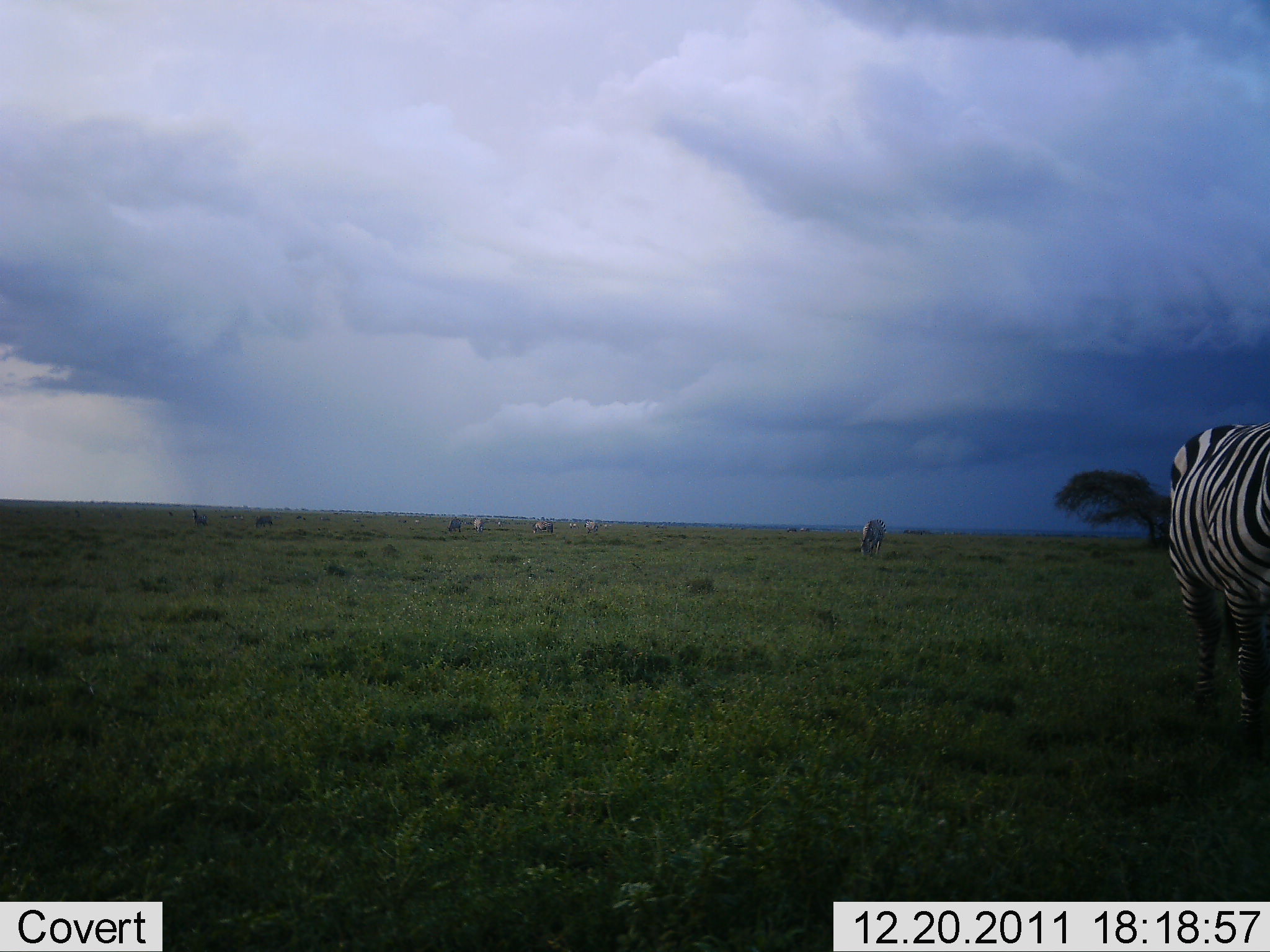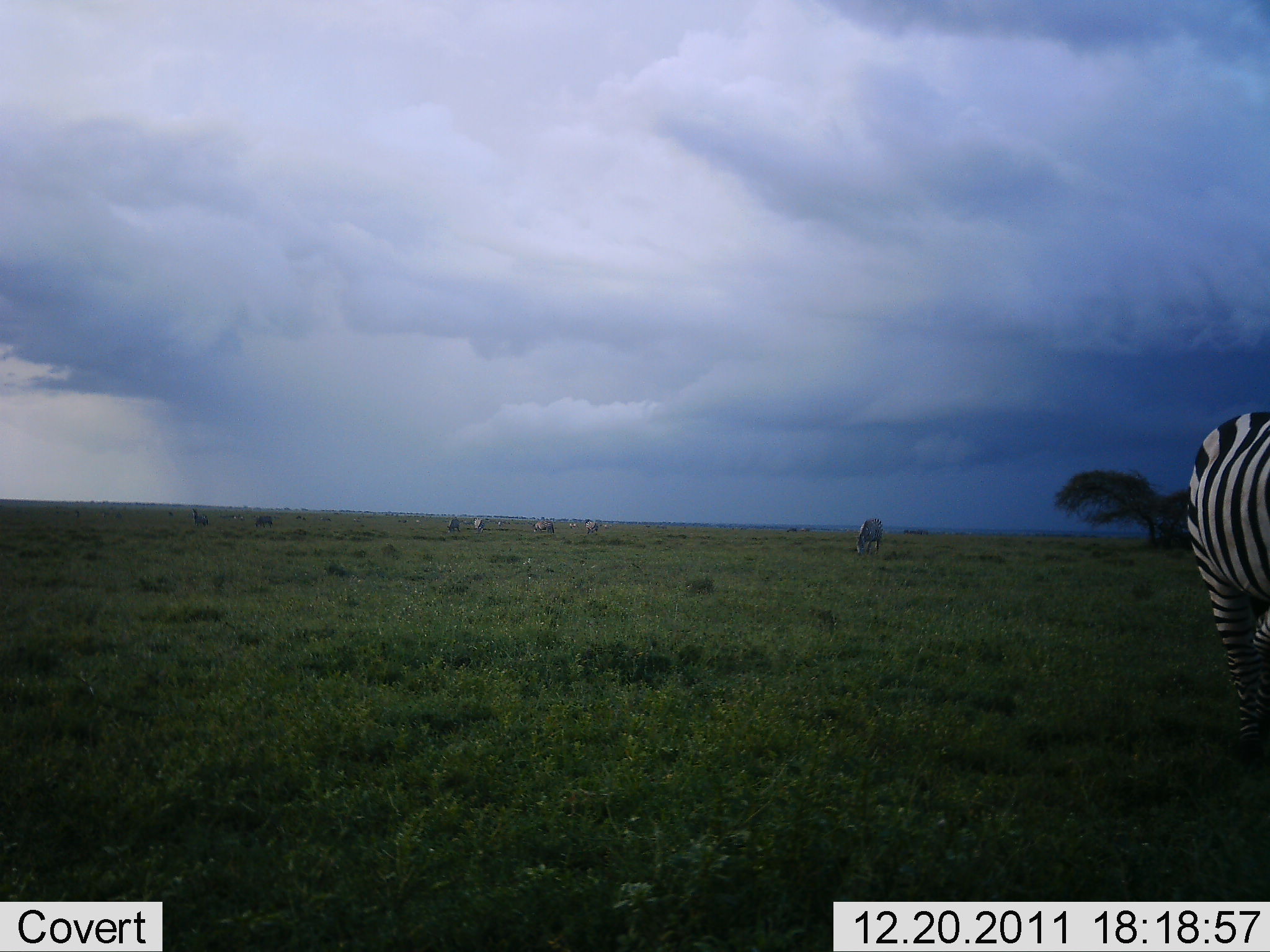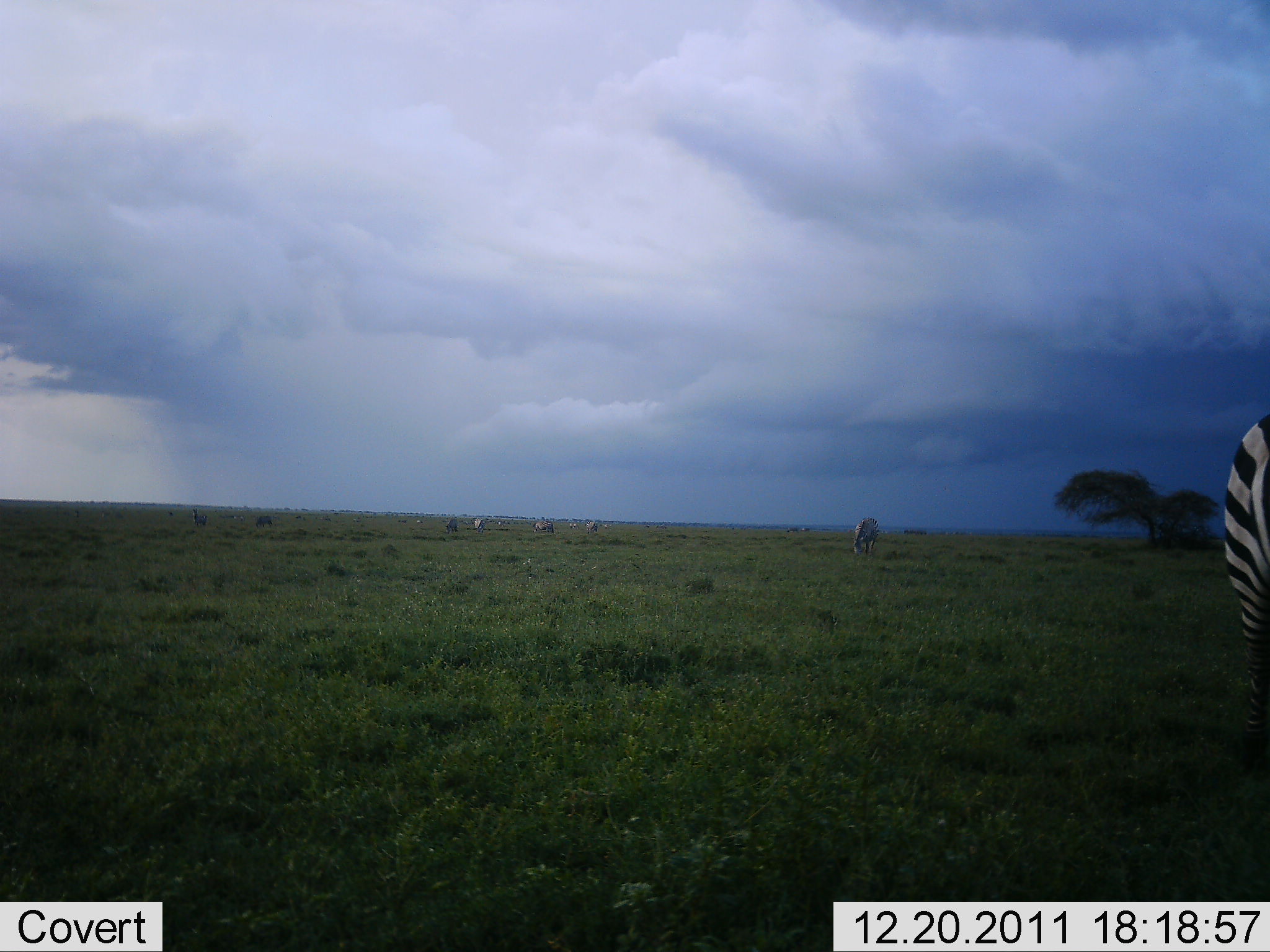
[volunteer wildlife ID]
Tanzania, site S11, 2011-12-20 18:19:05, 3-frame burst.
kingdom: Animalia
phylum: Chordata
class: Mammalia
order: Perissodactyla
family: Equidae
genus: Equus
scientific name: Equus quagga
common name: plains zebra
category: zebra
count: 8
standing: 64%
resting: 0%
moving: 36%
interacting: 0%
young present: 0%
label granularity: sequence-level